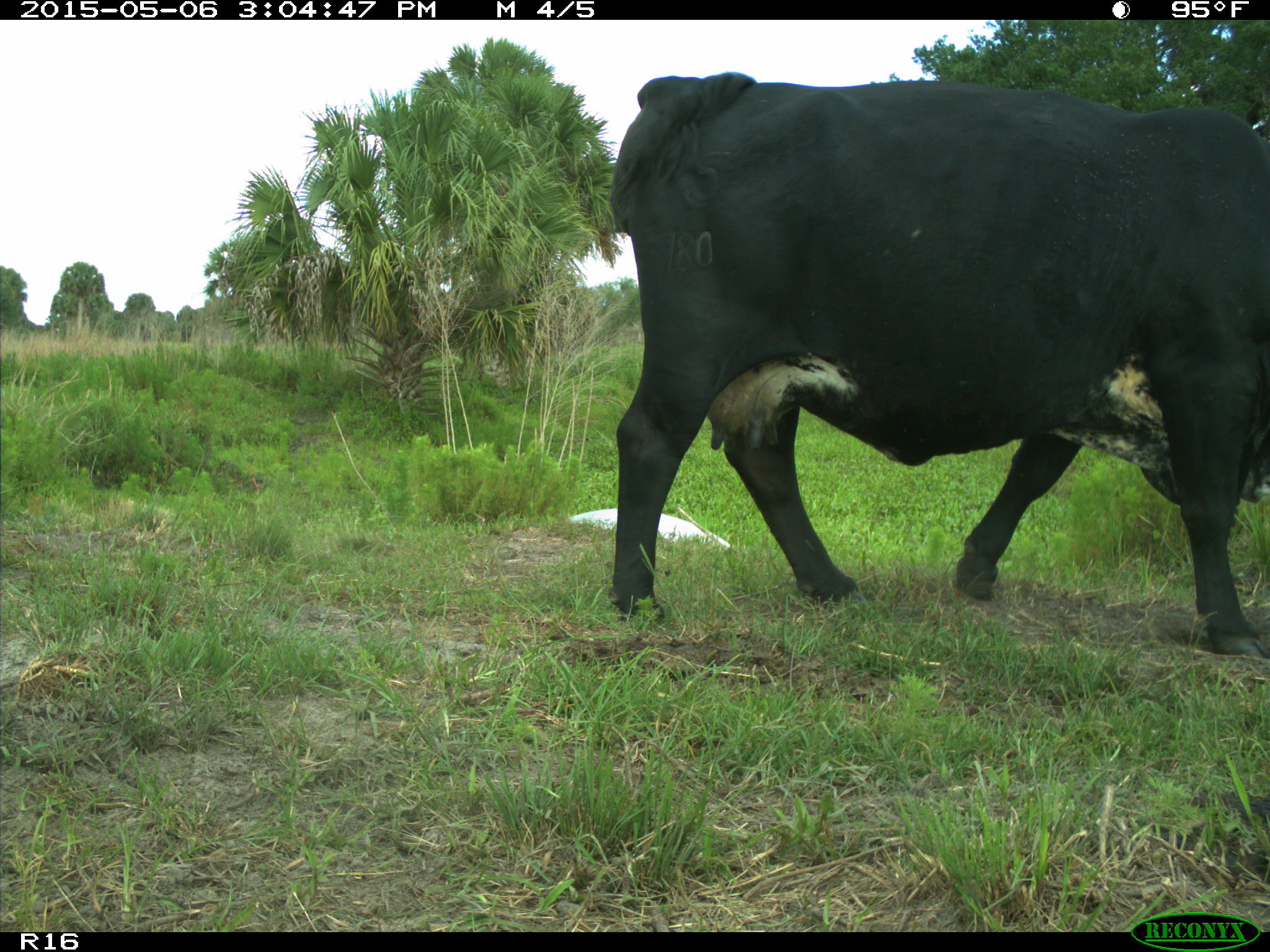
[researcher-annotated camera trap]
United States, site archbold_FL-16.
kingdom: Animalia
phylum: Chordata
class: Mammalia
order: Artiodactyla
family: Bovidae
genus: Bos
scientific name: Bos taurus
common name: domestic cow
Bos taurus (domestic cow).